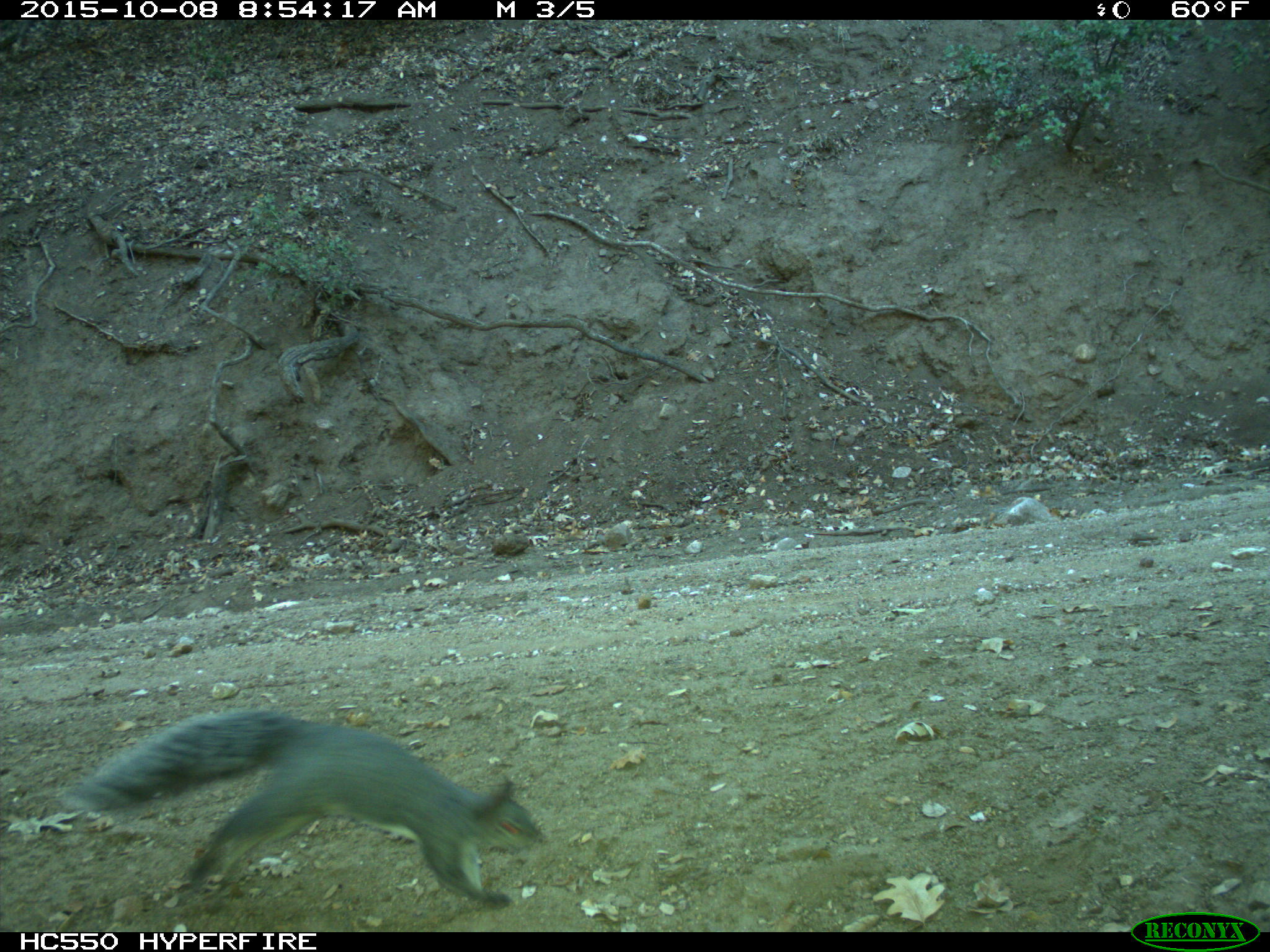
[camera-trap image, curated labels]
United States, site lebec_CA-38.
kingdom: Animalia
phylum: Chordata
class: Mammalia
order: Rodentia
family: Sciuridae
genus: Sciurus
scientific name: Sciurus carolinensis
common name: eastern gray squirrel